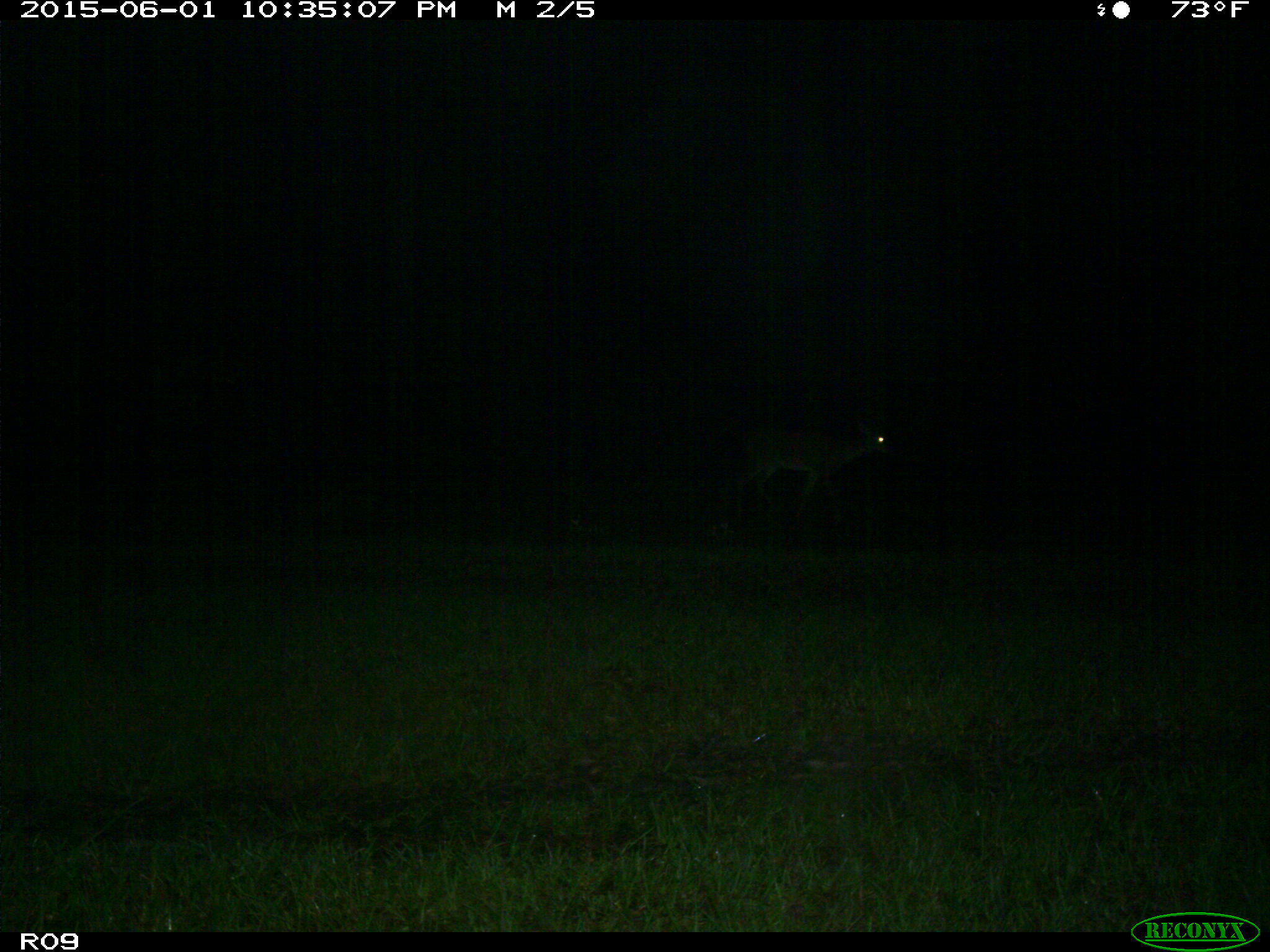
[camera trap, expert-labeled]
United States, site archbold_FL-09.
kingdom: Animalia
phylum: Chordata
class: Mammalia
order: Artiodactyla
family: Cervidae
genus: Odocoileus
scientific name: Odocoileus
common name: deer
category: unidentified deer